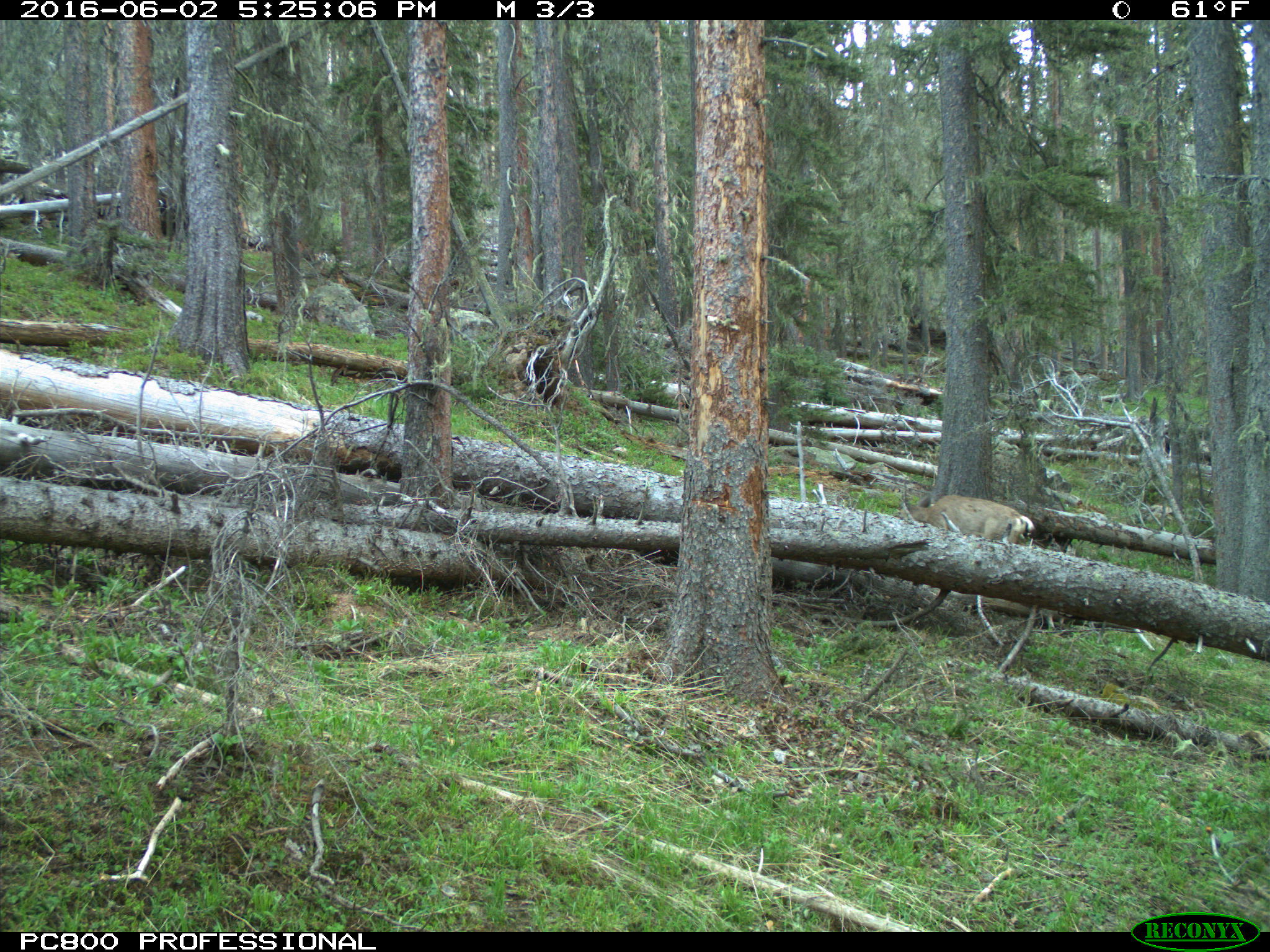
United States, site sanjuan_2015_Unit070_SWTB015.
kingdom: Animalia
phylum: Chordata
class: Mammalia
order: Artiodactyla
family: Cervidae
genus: Odocoileus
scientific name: Odocoileus hemionus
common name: mule deer